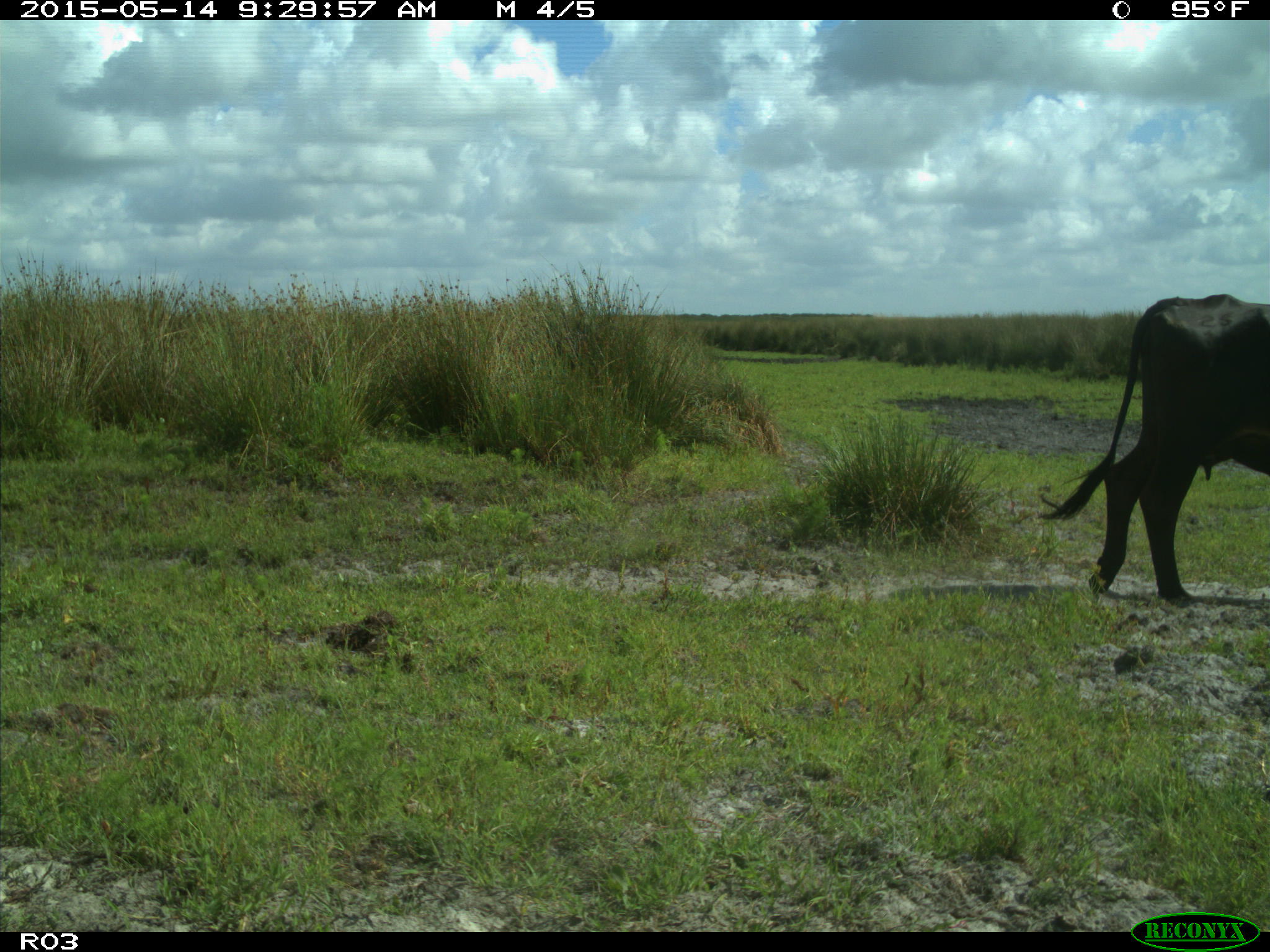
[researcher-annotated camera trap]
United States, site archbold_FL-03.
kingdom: Animalia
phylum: Chordata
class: Mammalia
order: Artiodactyla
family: Bovidae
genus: Bos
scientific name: Bos taurus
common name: domestic cow